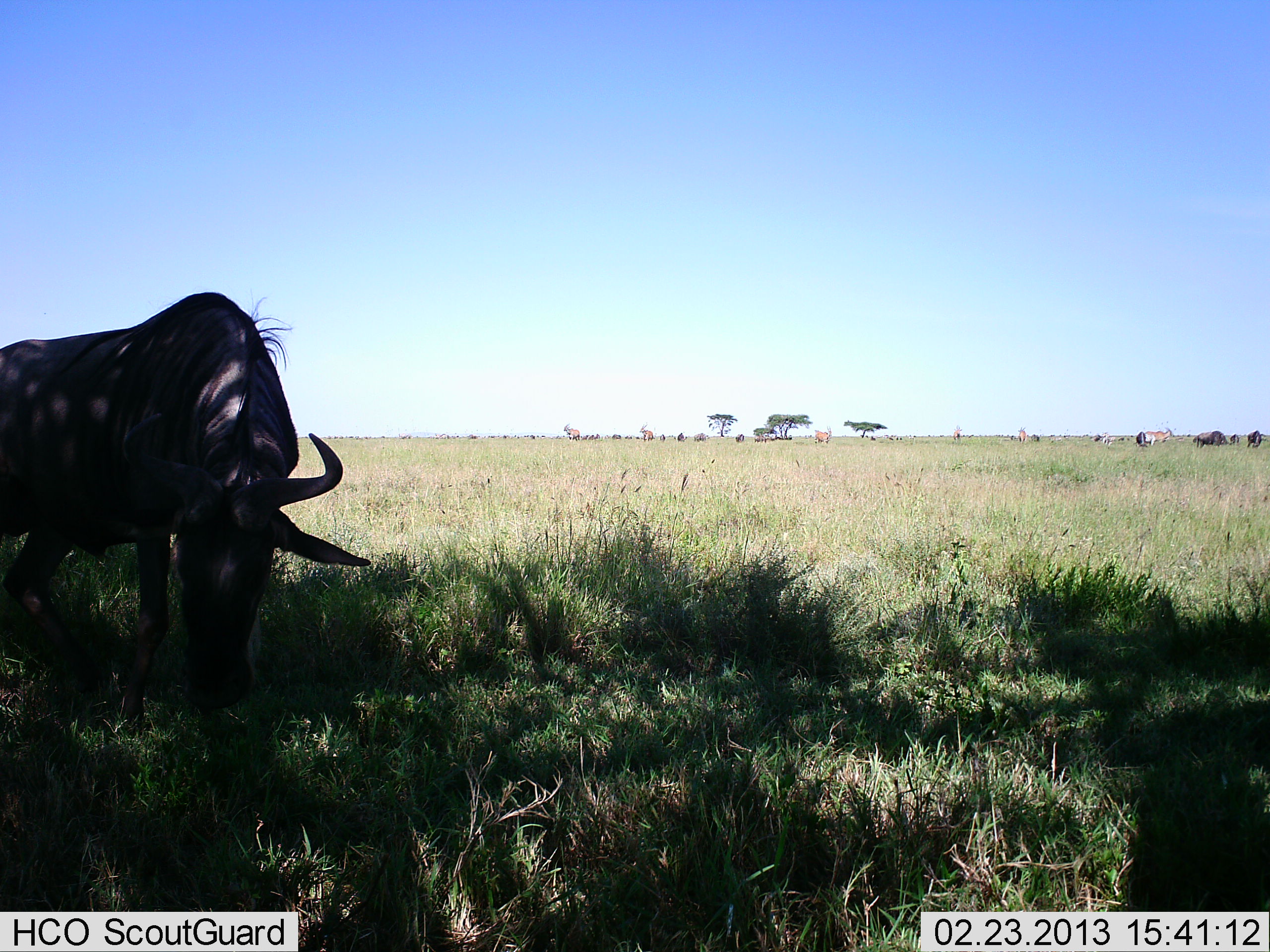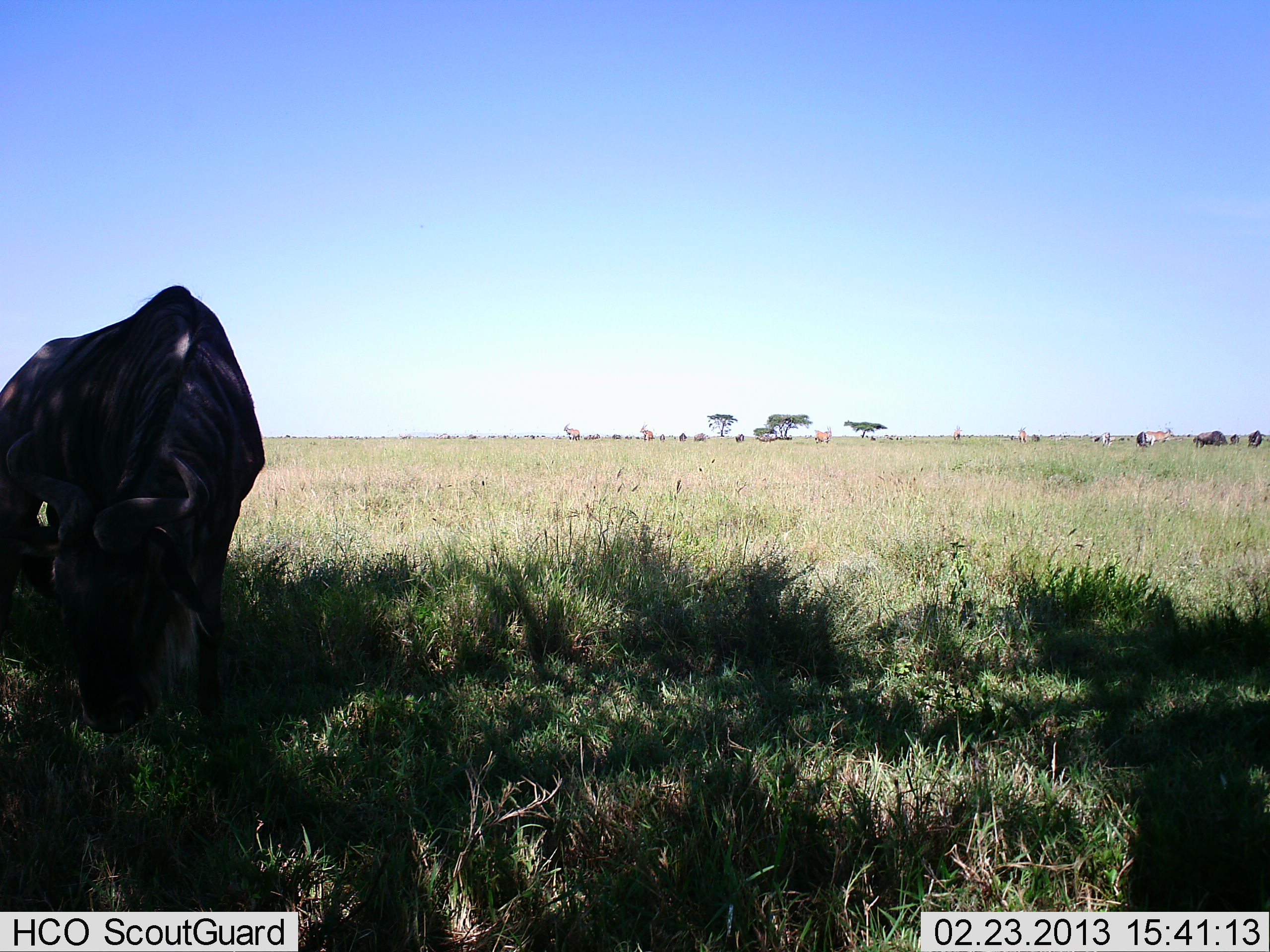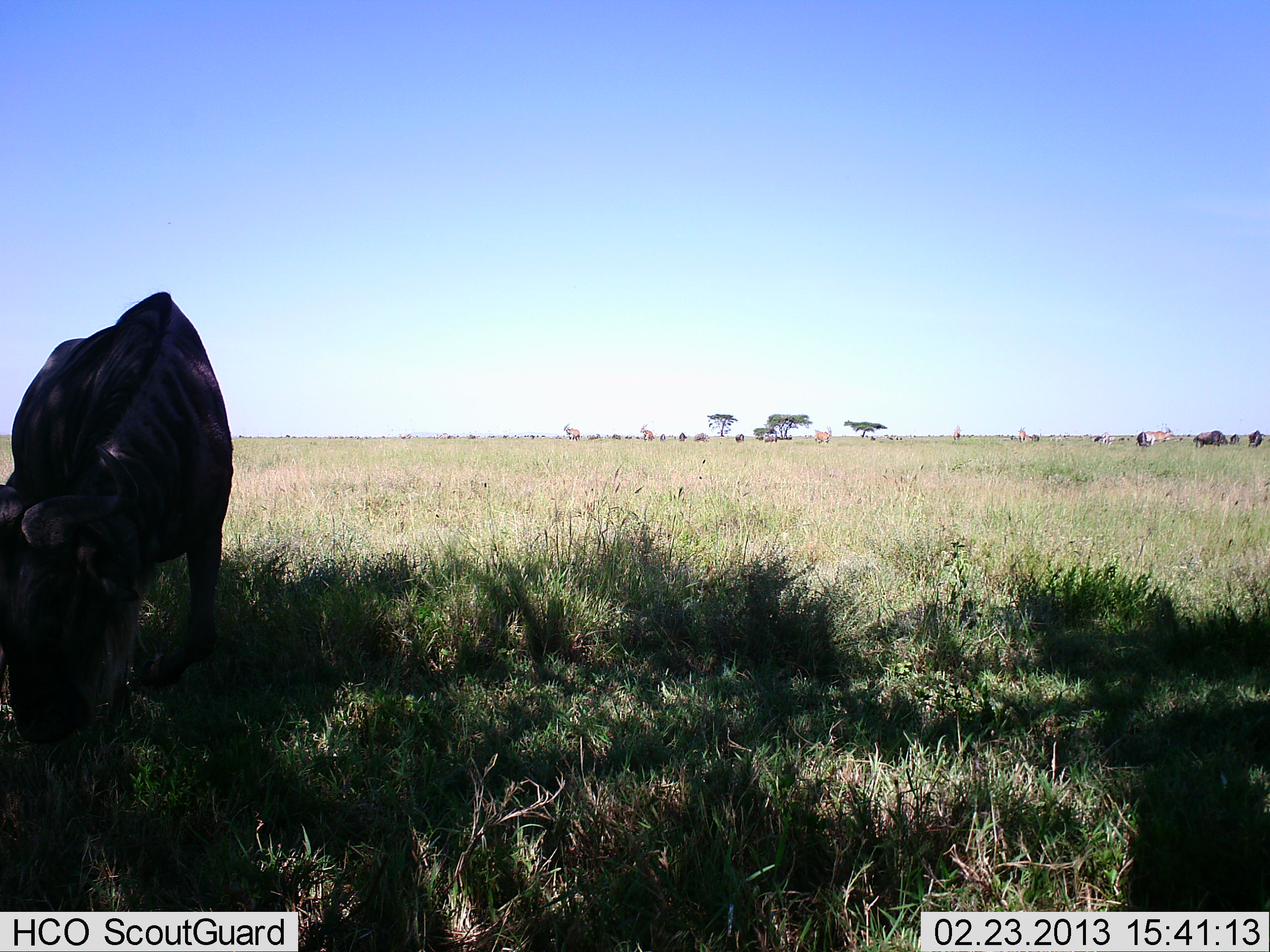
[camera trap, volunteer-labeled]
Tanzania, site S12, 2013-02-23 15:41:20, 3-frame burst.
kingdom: Animalia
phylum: Chordata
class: Mammalia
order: Artiodactyla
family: Bovidae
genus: Connochaetes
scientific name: Connochaetes taurinus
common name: blue wildebeest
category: wildebeest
Wildebeest (blue wildebeest) (Connochaetes taurinus), count 1. Behavior (volunteer vote fractions): standing 19%, resting 4%, moving 19%, interacting 0%. Young present (vote fraction): 7%. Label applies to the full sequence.